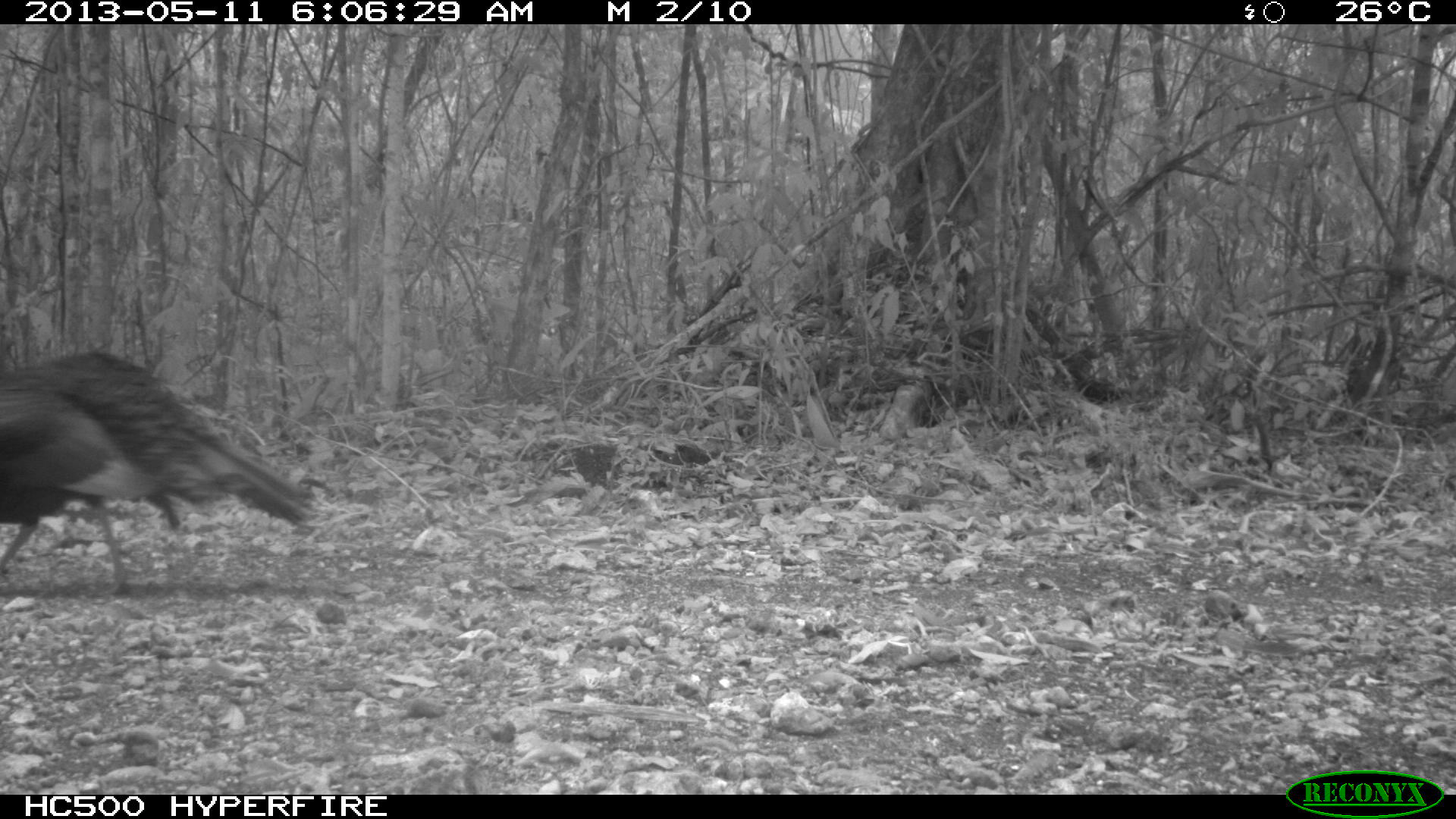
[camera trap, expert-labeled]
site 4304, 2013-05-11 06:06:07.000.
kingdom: Animalia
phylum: Chordata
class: Aves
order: Galliformes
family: Phasianidae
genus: Meleagris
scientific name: Meleagris ocellata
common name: ocellated turkey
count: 1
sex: male